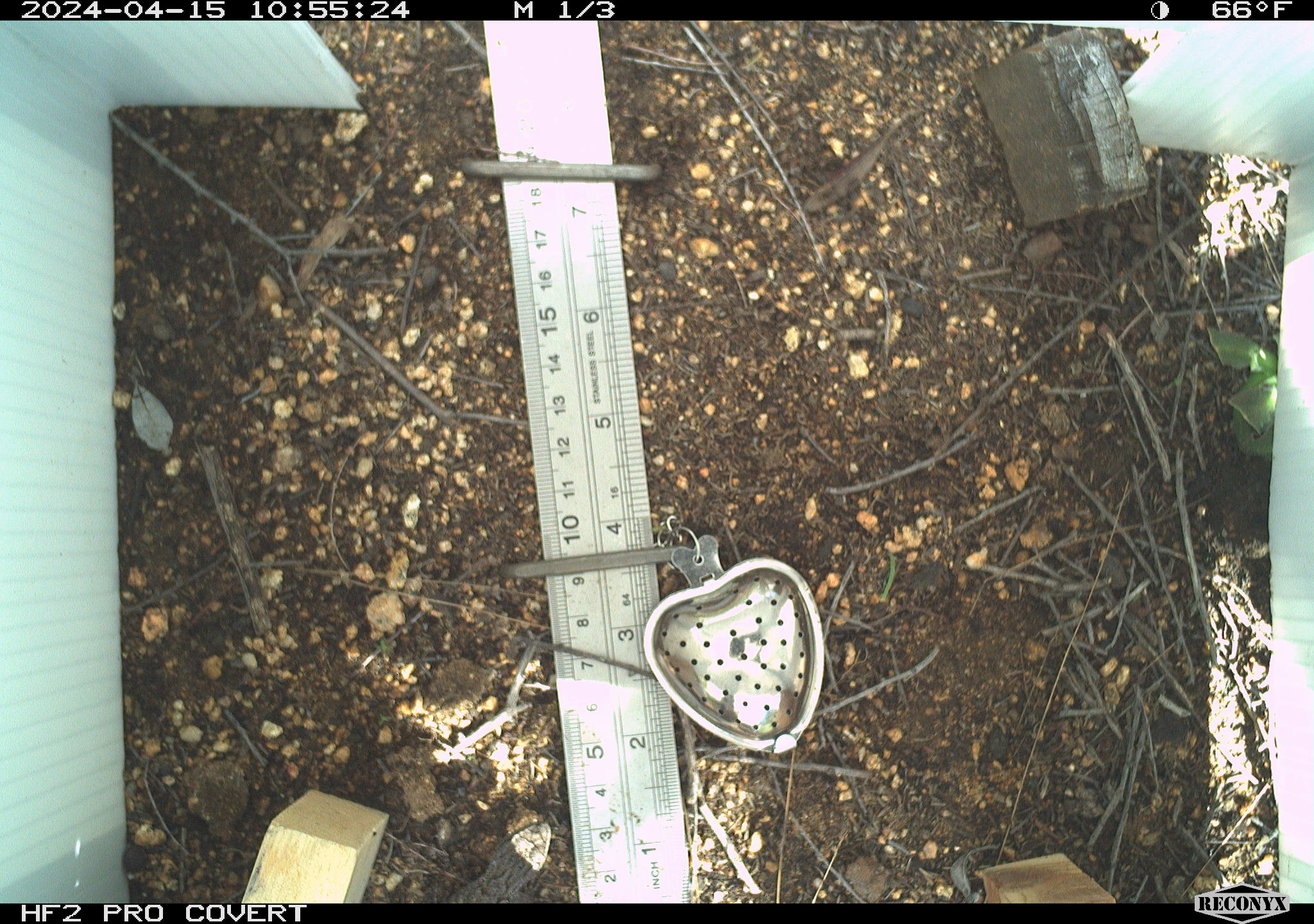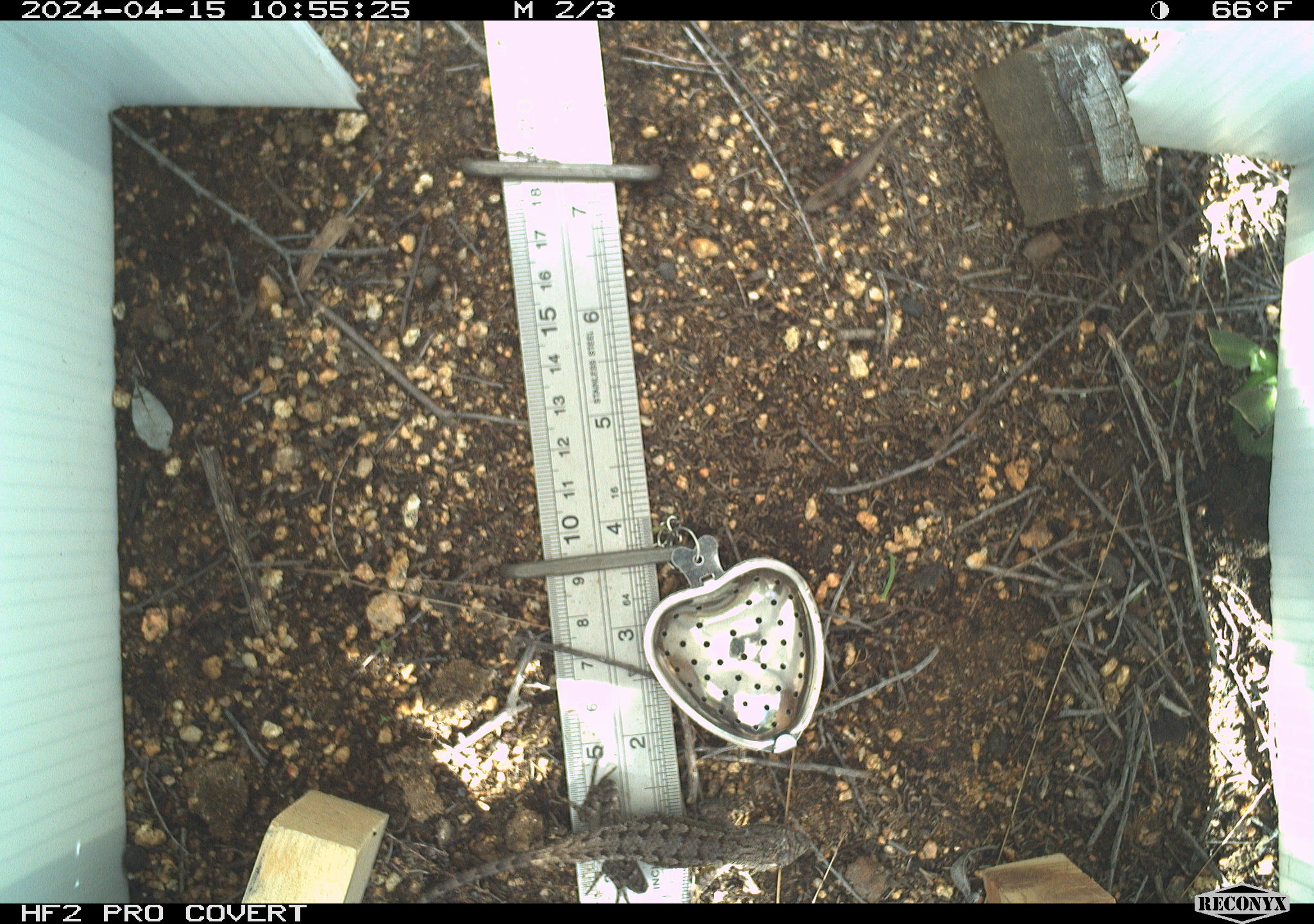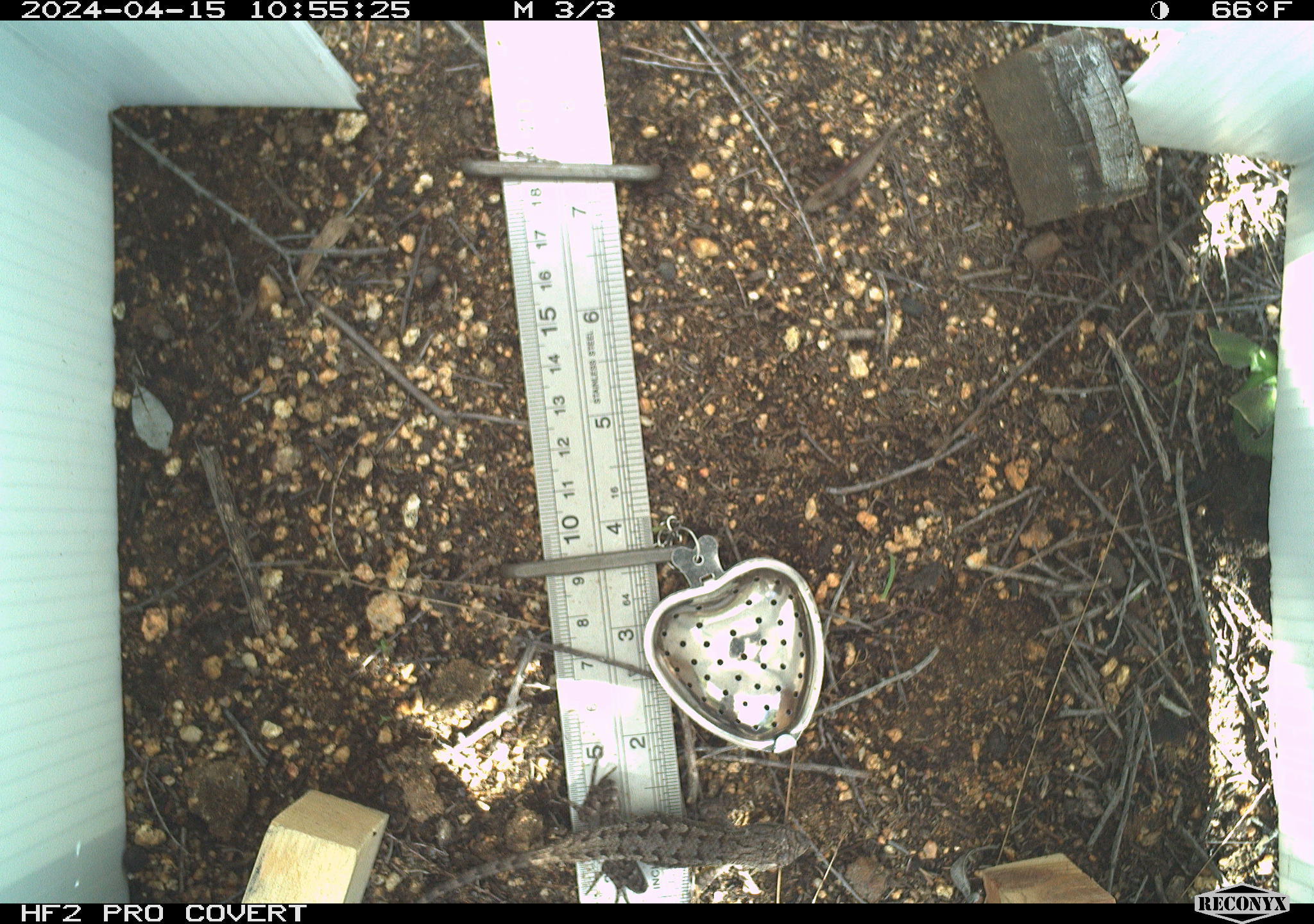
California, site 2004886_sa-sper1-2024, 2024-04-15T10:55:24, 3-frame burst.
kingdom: Animalia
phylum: Chordata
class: Reptilia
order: Squamata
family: Phrynosomatidae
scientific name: Phrynosomatidae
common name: phrynosomatid lizards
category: phrynosomatidae family